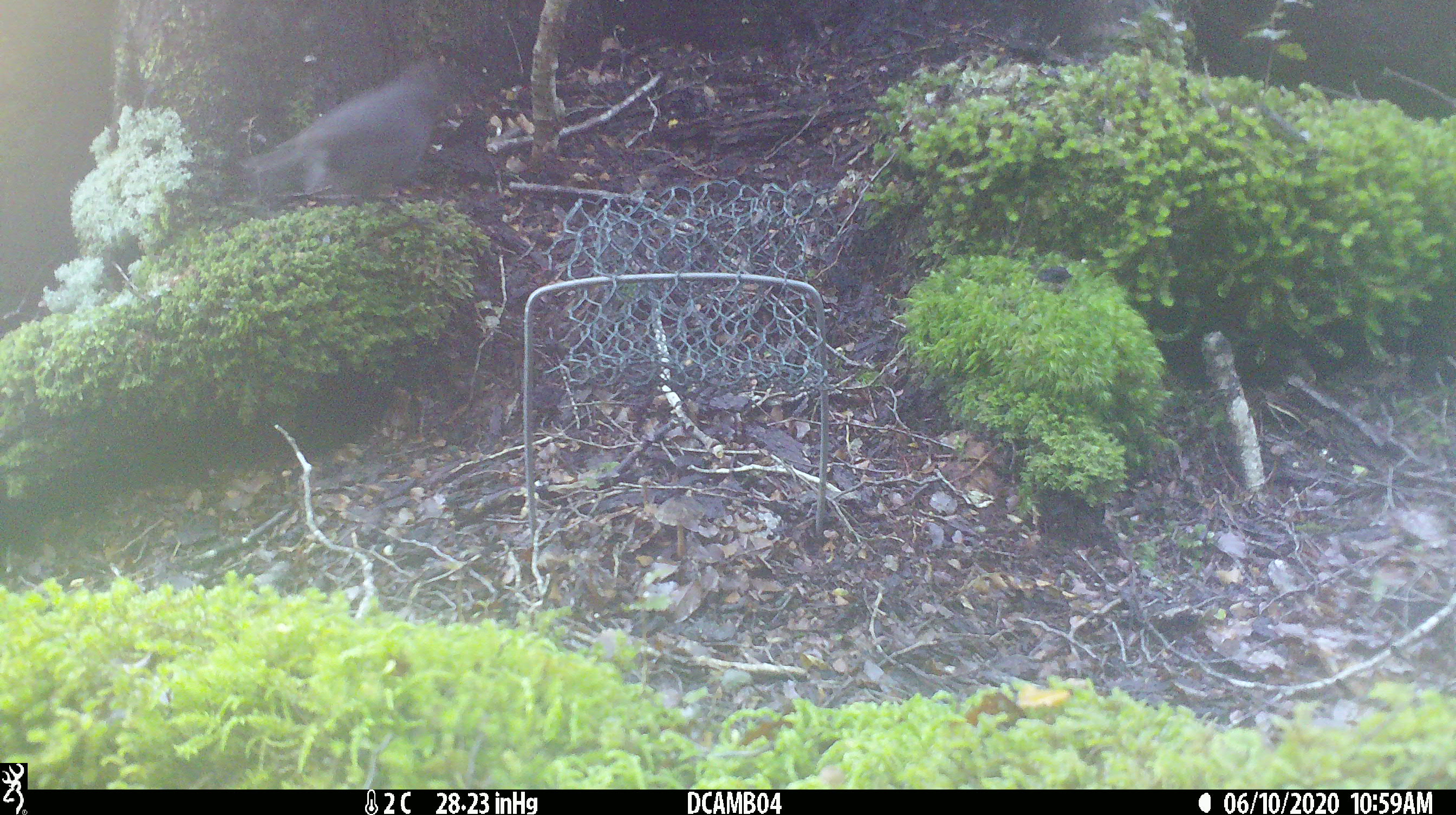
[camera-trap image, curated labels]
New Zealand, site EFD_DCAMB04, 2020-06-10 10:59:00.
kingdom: Animalia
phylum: Chordata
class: Aves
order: Passeriformes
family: Petroicidae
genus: Petroica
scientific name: Petroica australis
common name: new zealand robin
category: robin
Robin (new zealand robin) (Petroica australis).